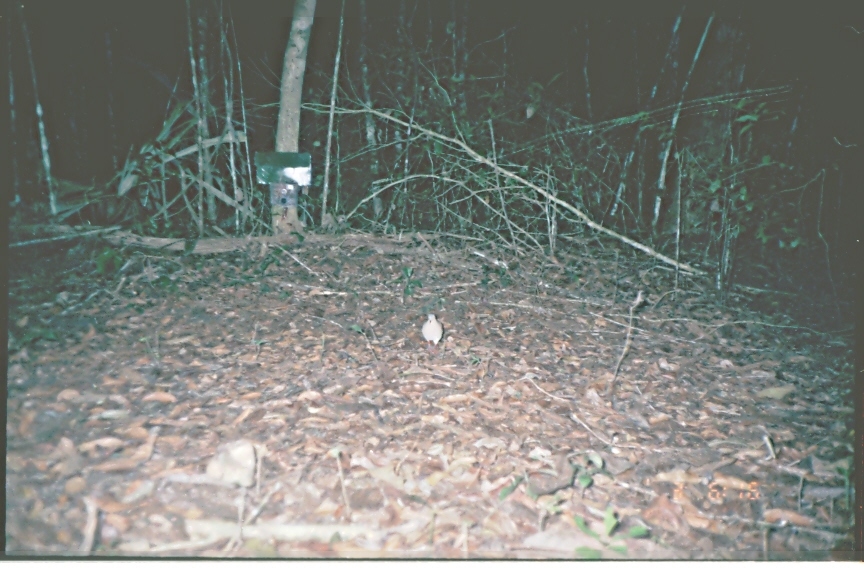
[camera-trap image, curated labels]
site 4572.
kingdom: Animalia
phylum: Chordata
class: Aves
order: Columbiformes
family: Columbidae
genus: Leptotila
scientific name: Leptotila verreauxi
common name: white-tipped dove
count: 1